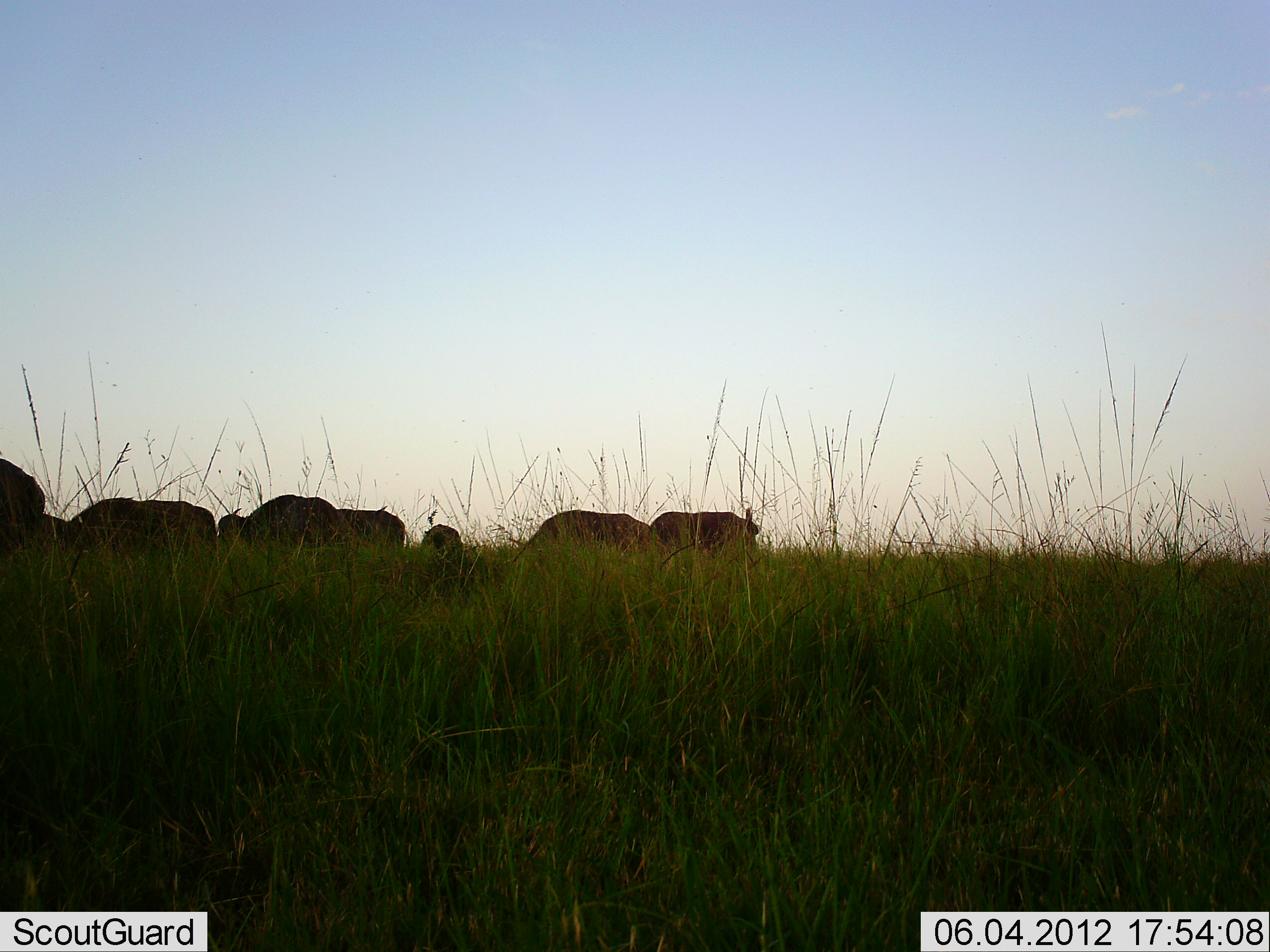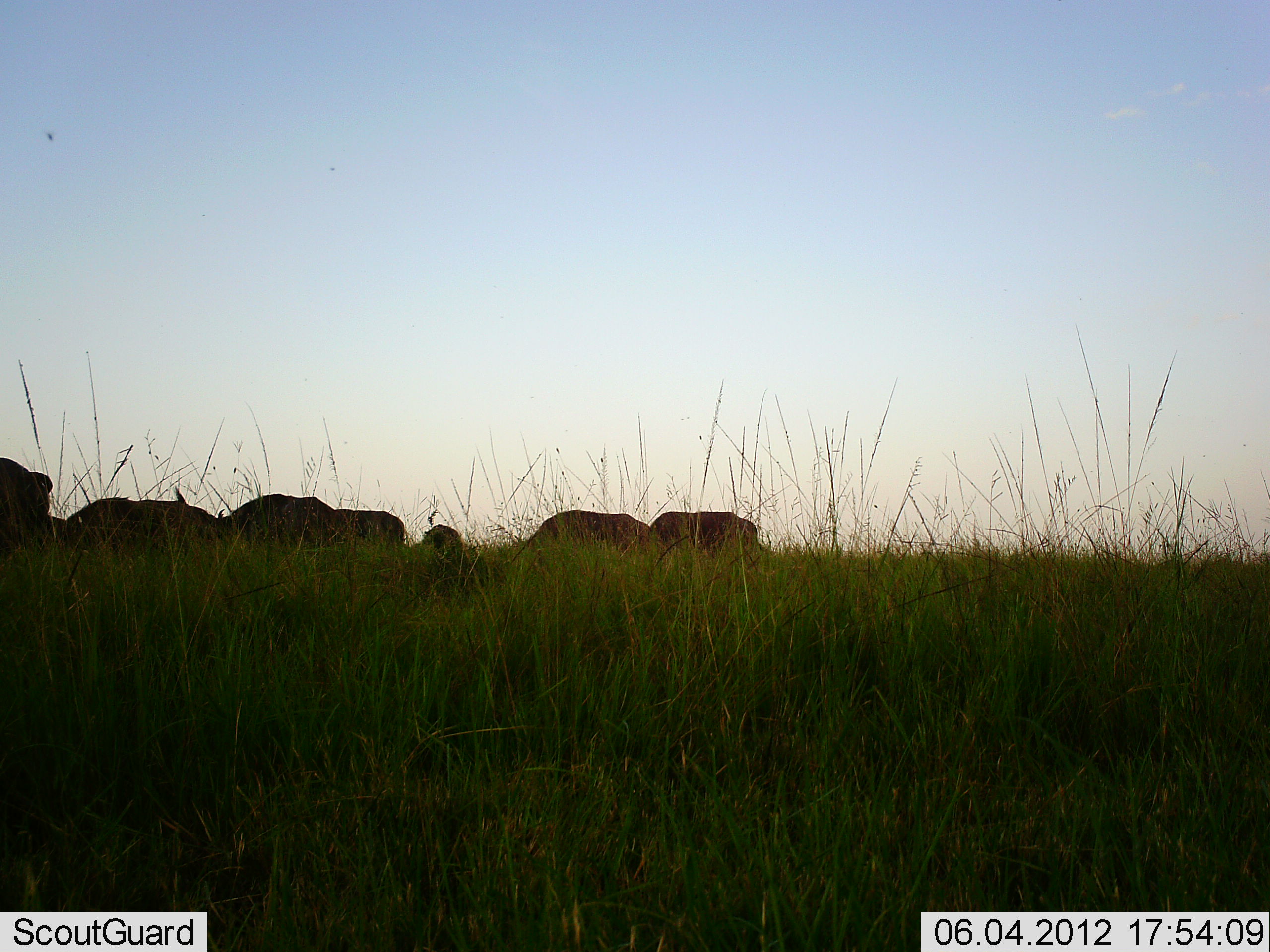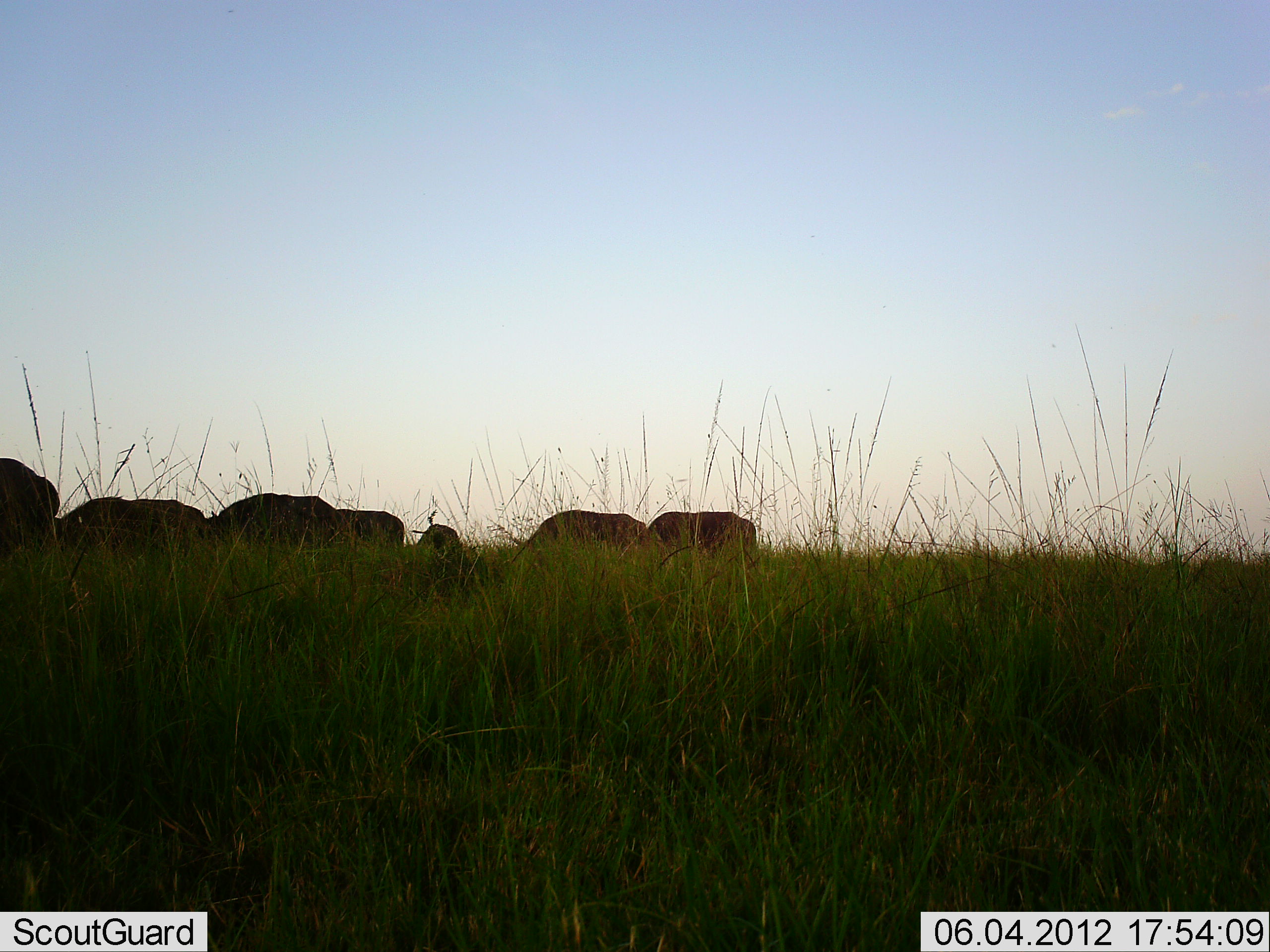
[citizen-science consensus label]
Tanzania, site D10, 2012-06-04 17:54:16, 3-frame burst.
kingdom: Animalia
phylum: Chordata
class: Mammalia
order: Artiodactyla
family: Bovidae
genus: Syncerus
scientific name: Syncerus caffer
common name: cape buffalo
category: buffalo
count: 7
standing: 30%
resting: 0%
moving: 0%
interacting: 0%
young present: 0%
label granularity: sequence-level